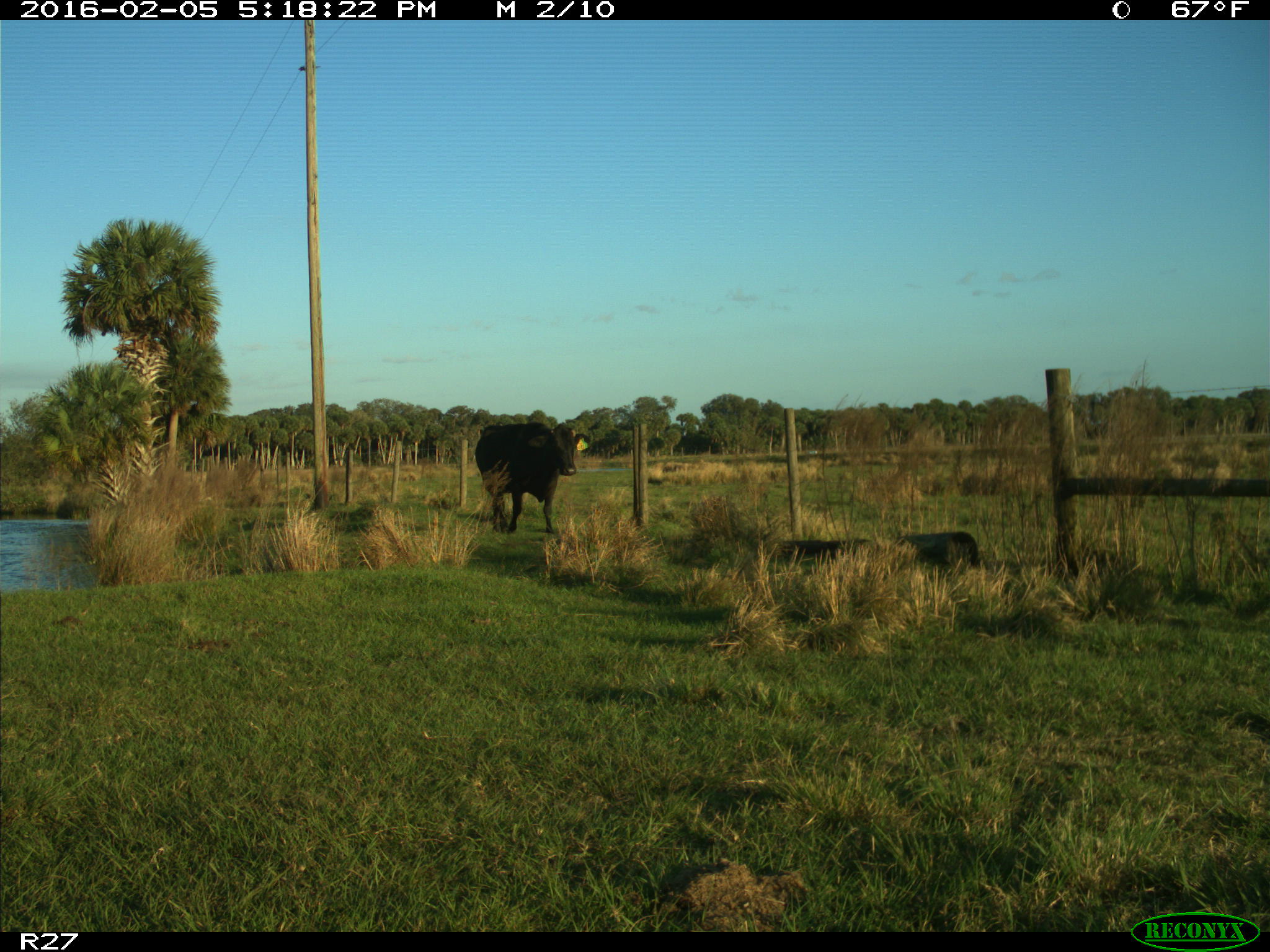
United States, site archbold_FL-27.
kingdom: Animalia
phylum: Chordata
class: Mammalia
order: Artiodactyla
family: Bovidae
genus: Bos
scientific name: Bos taurus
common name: domestic cow